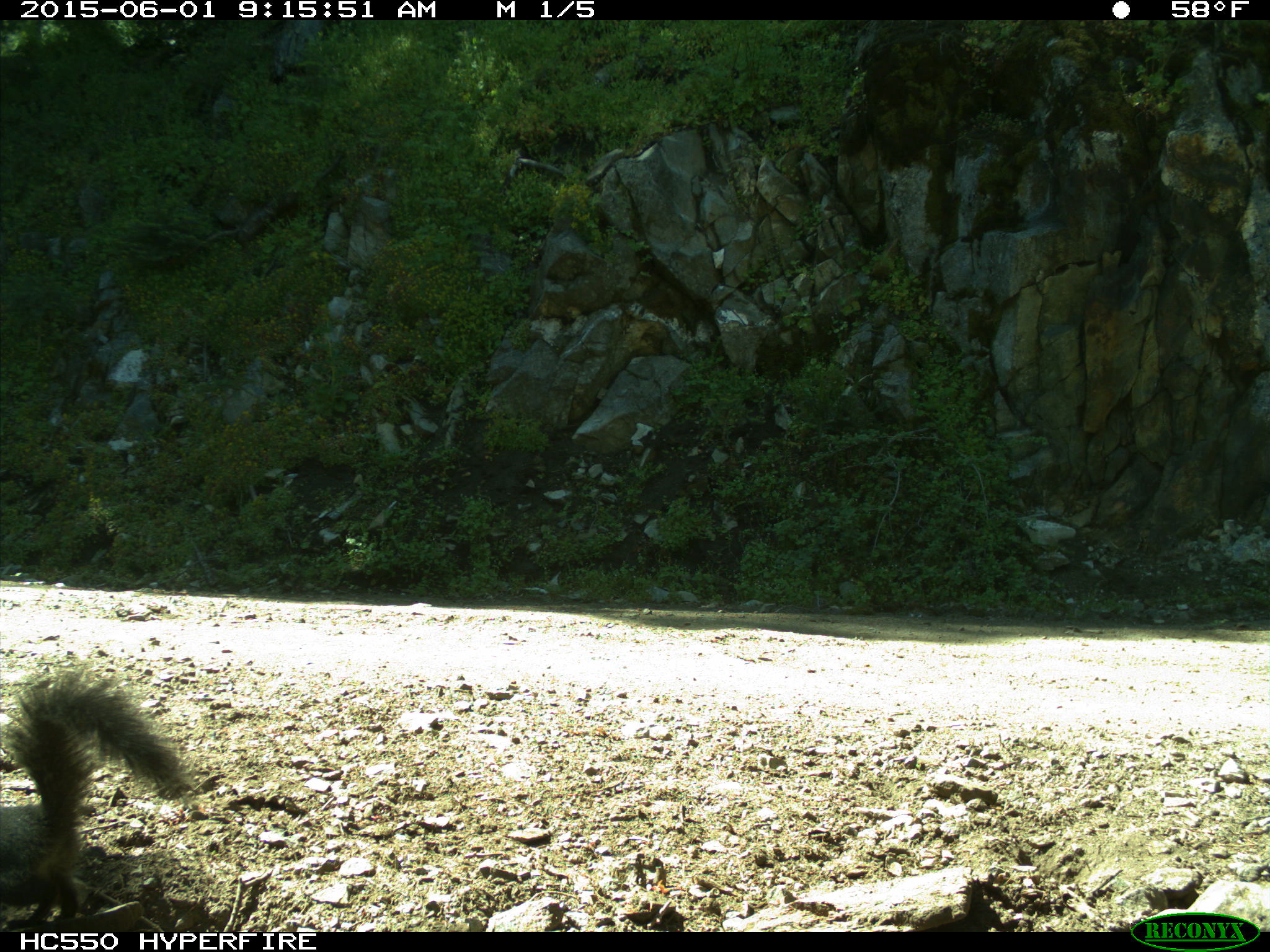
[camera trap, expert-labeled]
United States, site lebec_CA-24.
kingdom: Animalia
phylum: Chordata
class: Mammalia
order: Rodentia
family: Sciuridae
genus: Sciurus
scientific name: Sciurus carolinensis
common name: eastern gray squirrel